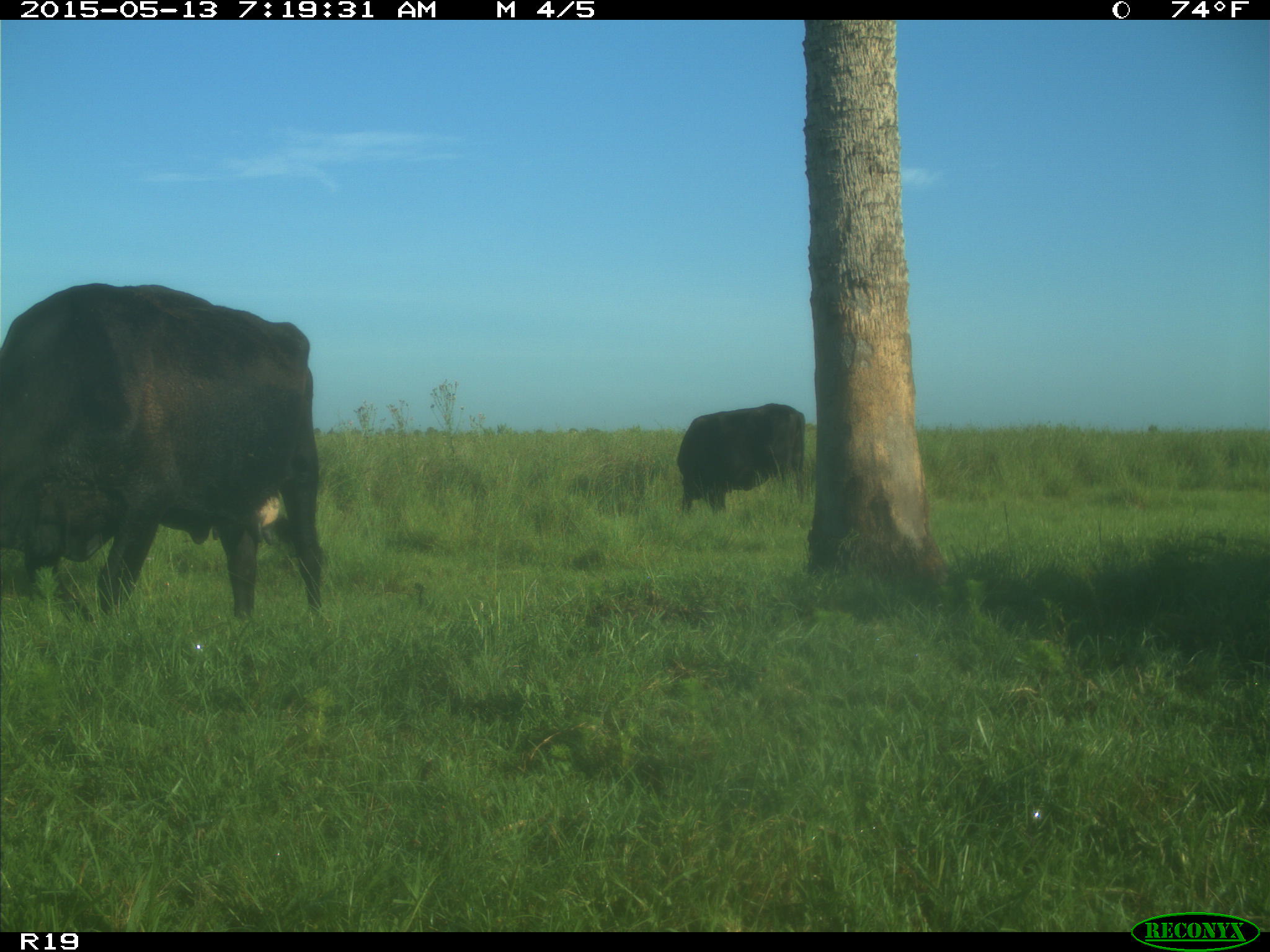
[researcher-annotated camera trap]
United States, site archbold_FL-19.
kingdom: Animalia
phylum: Chordata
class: Mammalia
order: Artiodactyla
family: Bovidae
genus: Bos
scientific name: Bos taurus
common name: domestic cow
Bos taurus (domestic cow).